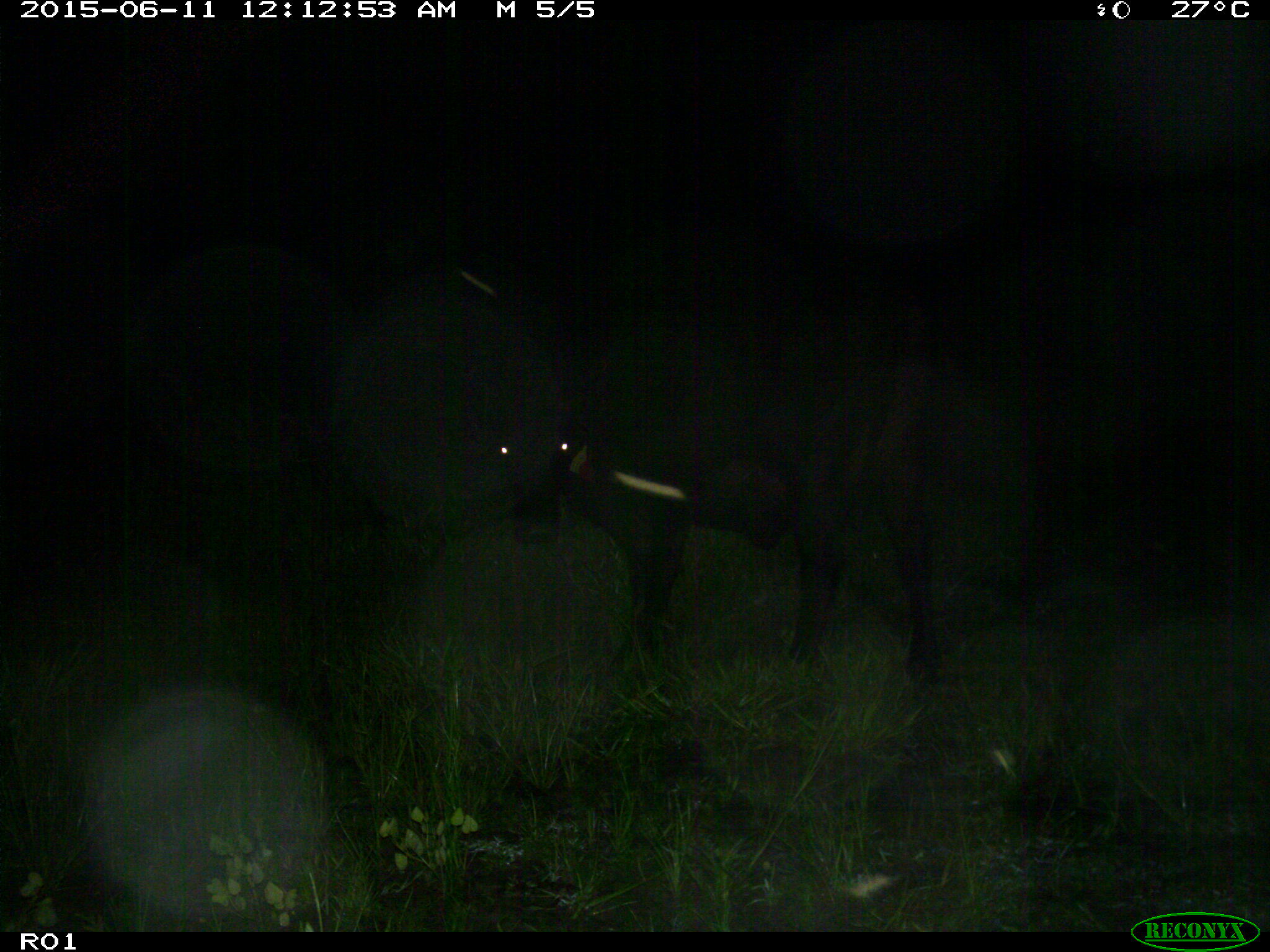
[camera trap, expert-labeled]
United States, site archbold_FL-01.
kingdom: Animalia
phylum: Chordata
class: Mammalia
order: Artiodactyla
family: Bovidae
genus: Bos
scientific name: Bos taurus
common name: domestic cow